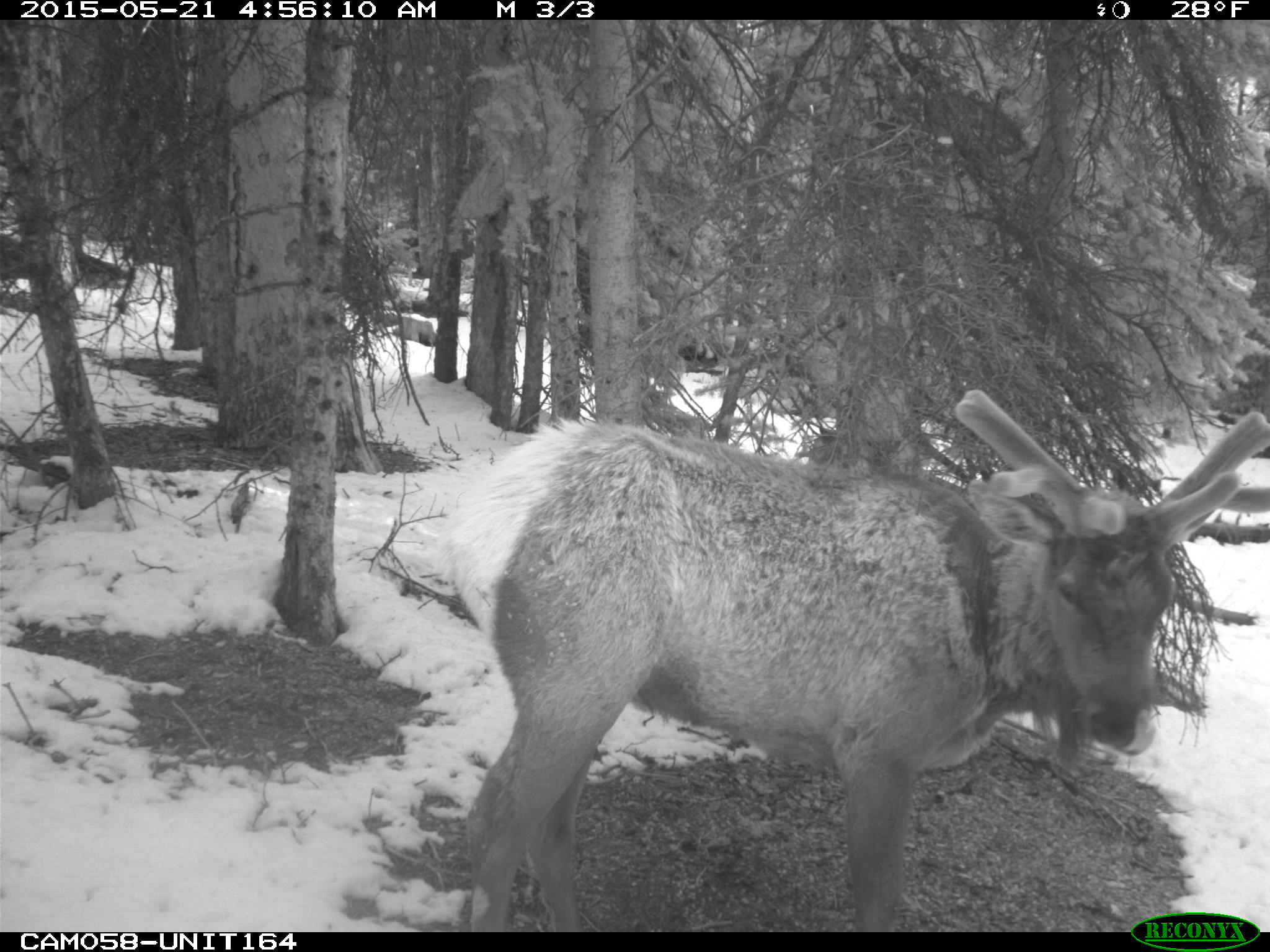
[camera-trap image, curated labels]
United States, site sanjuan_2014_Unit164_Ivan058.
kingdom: Animalia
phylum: Chordata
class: Mammalia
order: Artiodactyla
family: Cervidae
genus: Cervus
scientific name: Cervus elaphus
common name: red deer